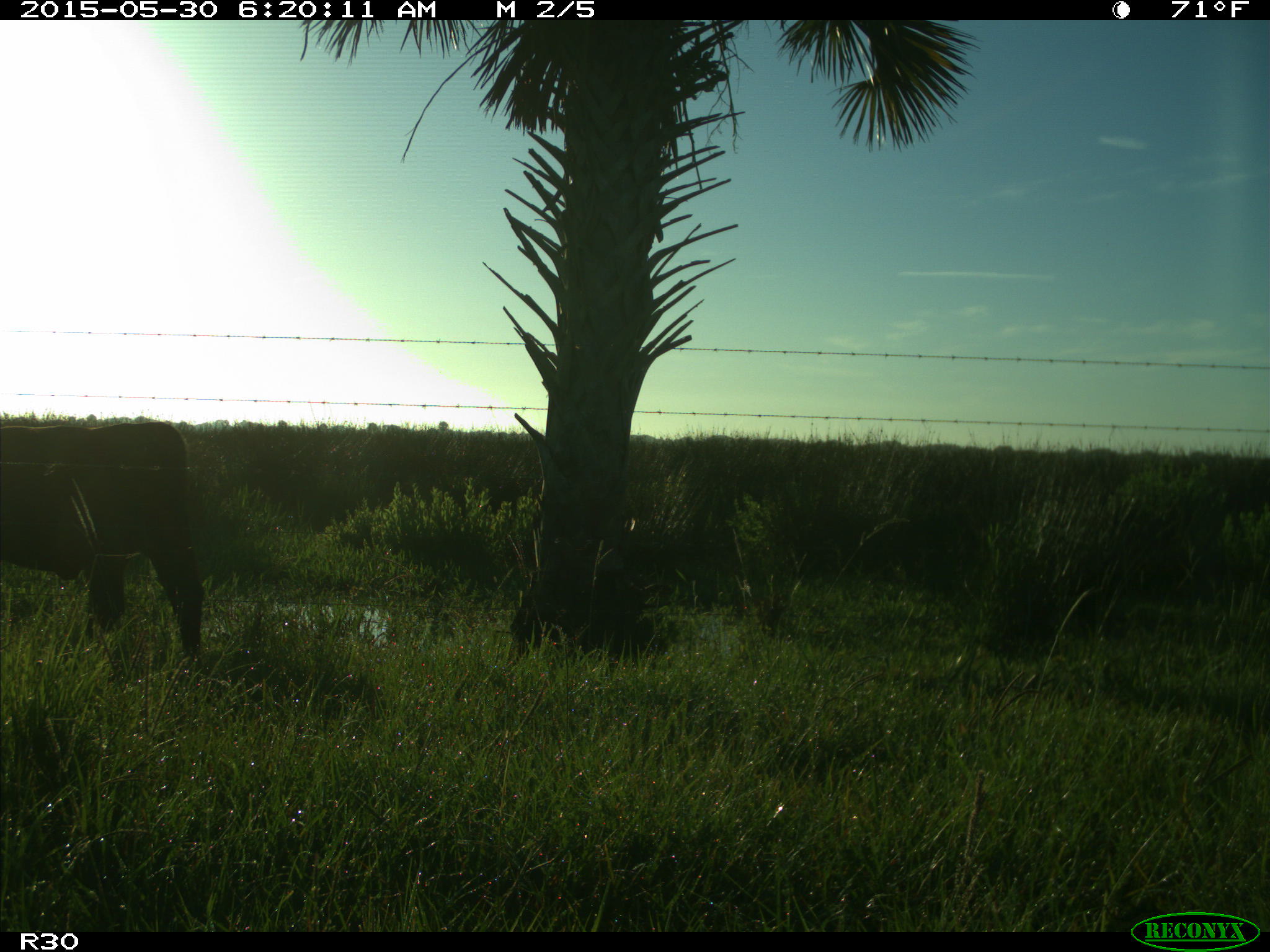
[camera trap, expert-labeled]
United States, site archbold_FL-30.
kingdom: Animalia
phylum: Chordata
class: Mammalia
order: Artiodactyla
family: Bovidae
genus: Bos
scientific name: Bos taurus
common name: domestic cow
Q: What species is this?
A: Bos taurus (domestic cow).